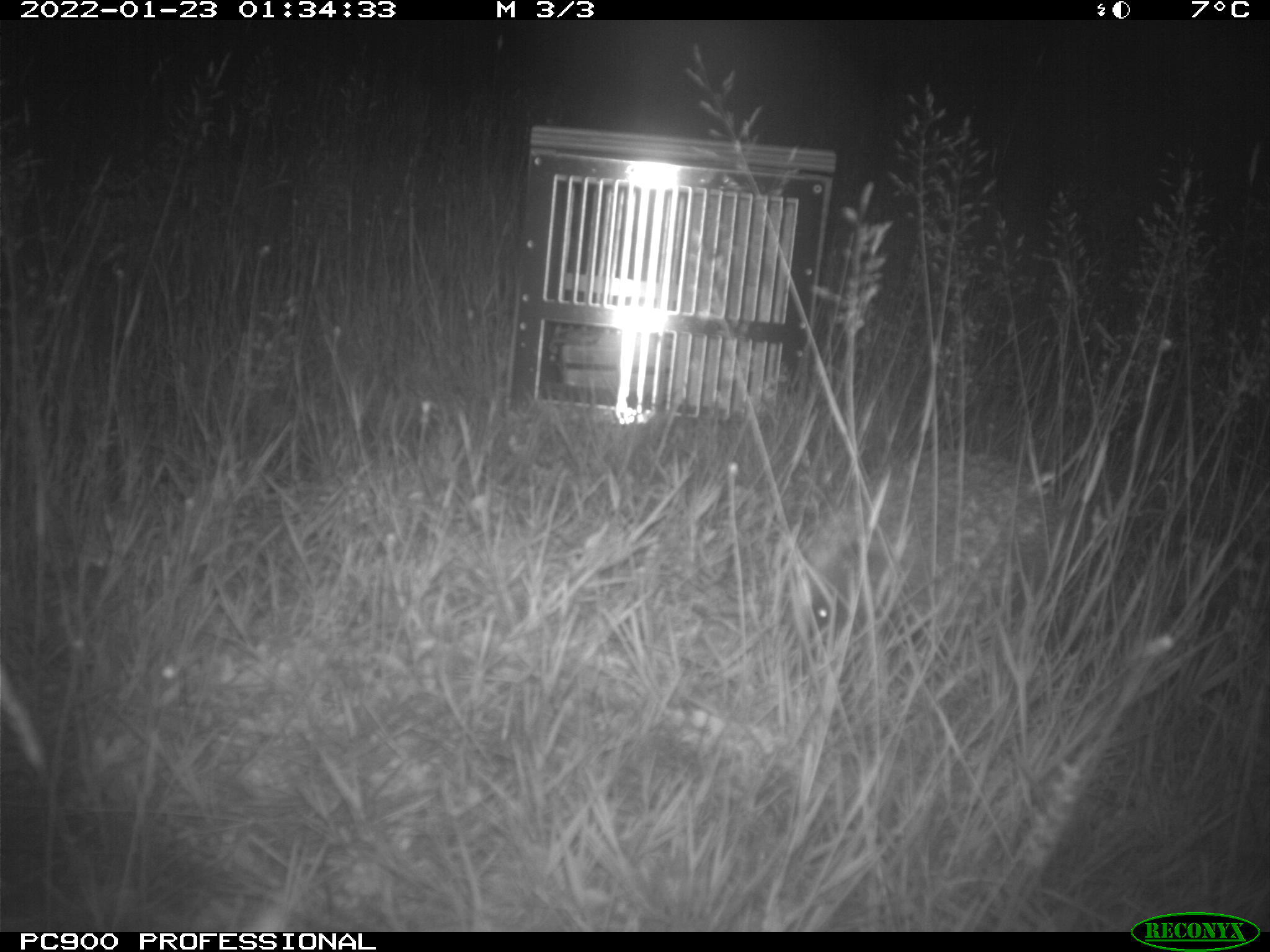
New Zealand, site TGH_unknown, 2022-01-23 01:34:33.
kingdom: Animalia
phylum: Chordata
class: Mammalia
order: Eulipotyphla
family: Erinaceidae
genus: Erinaceus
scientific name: Erinaceus europaeus europaeus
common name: european hedgehog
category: hedgehog